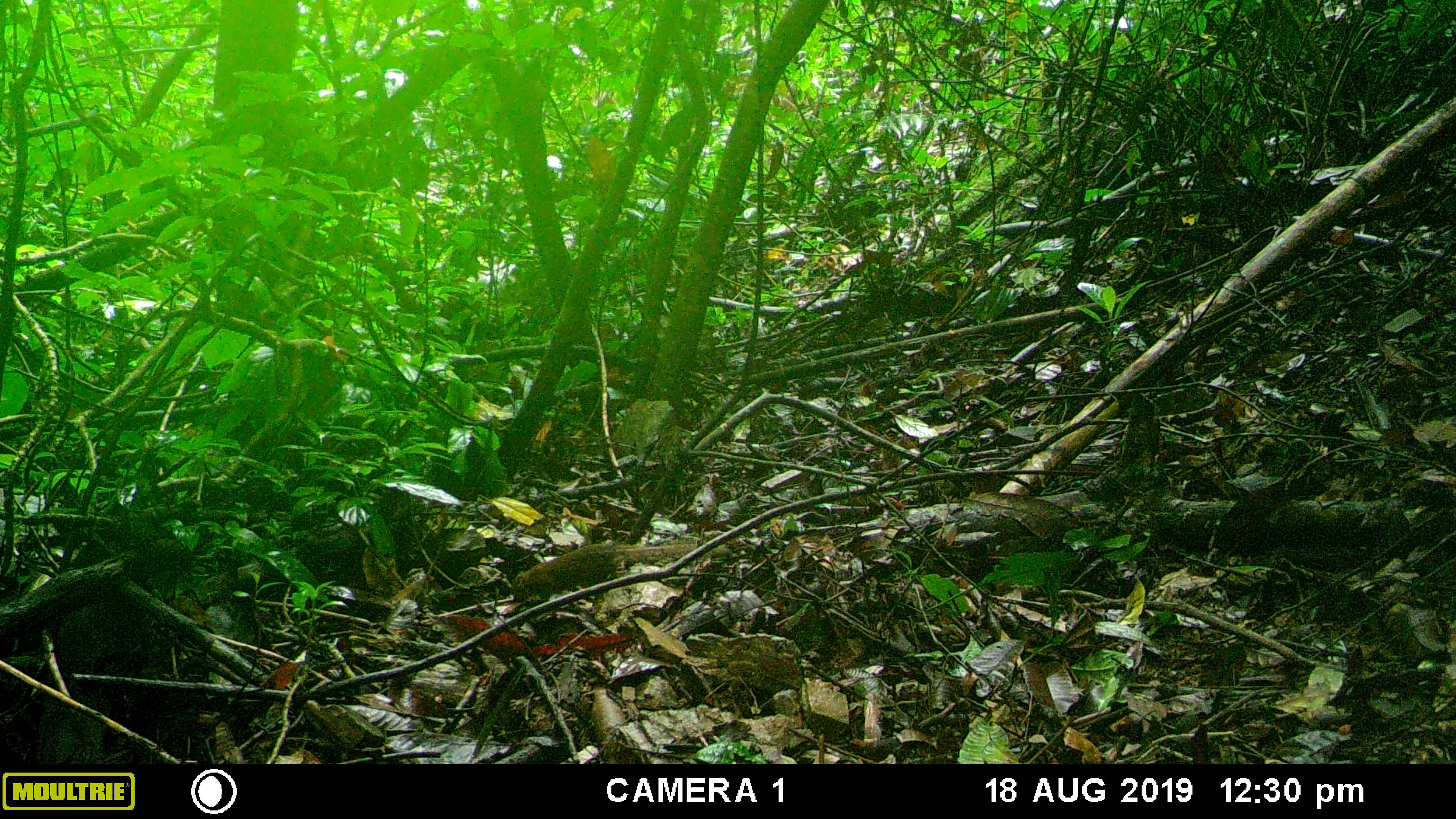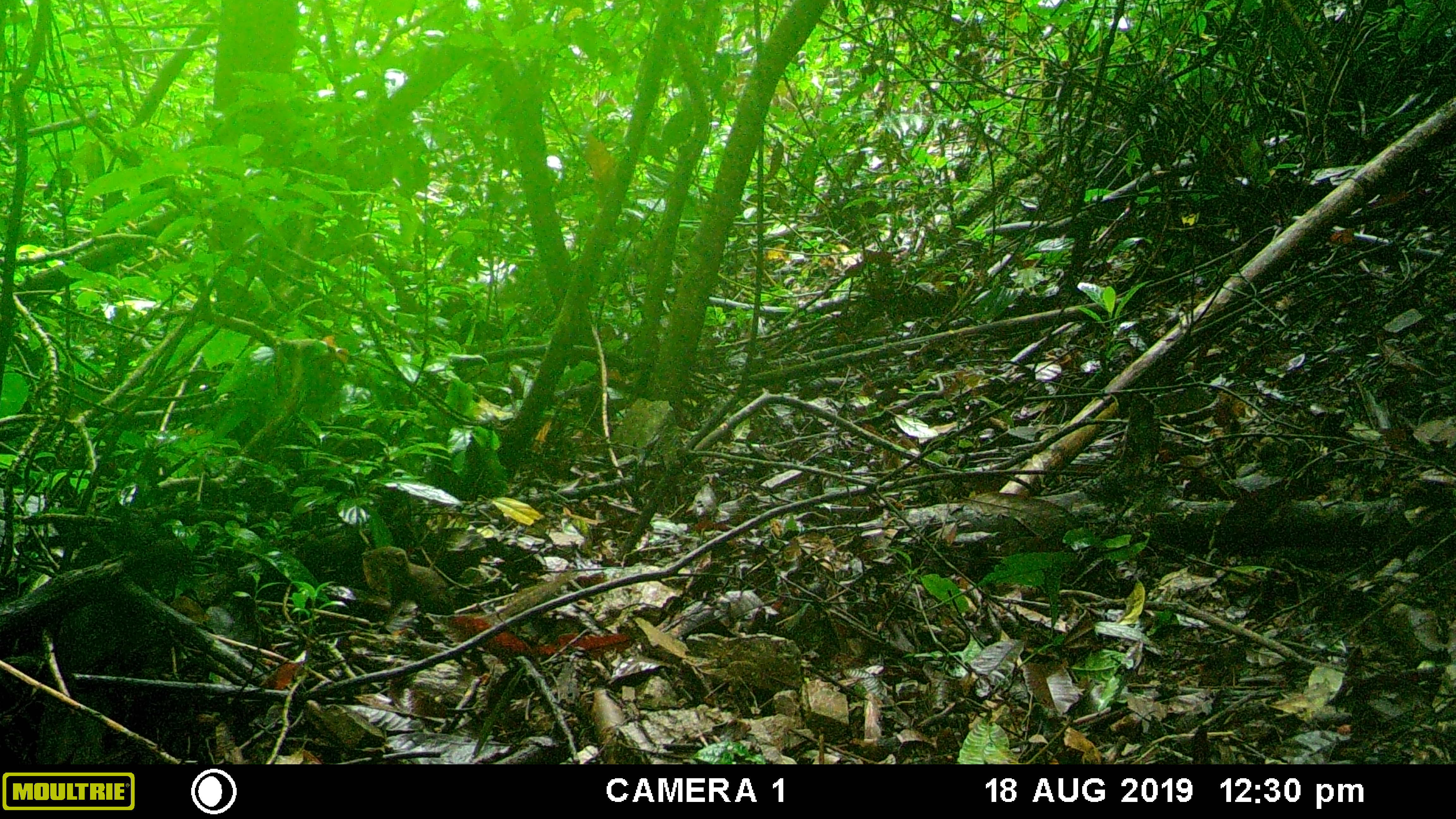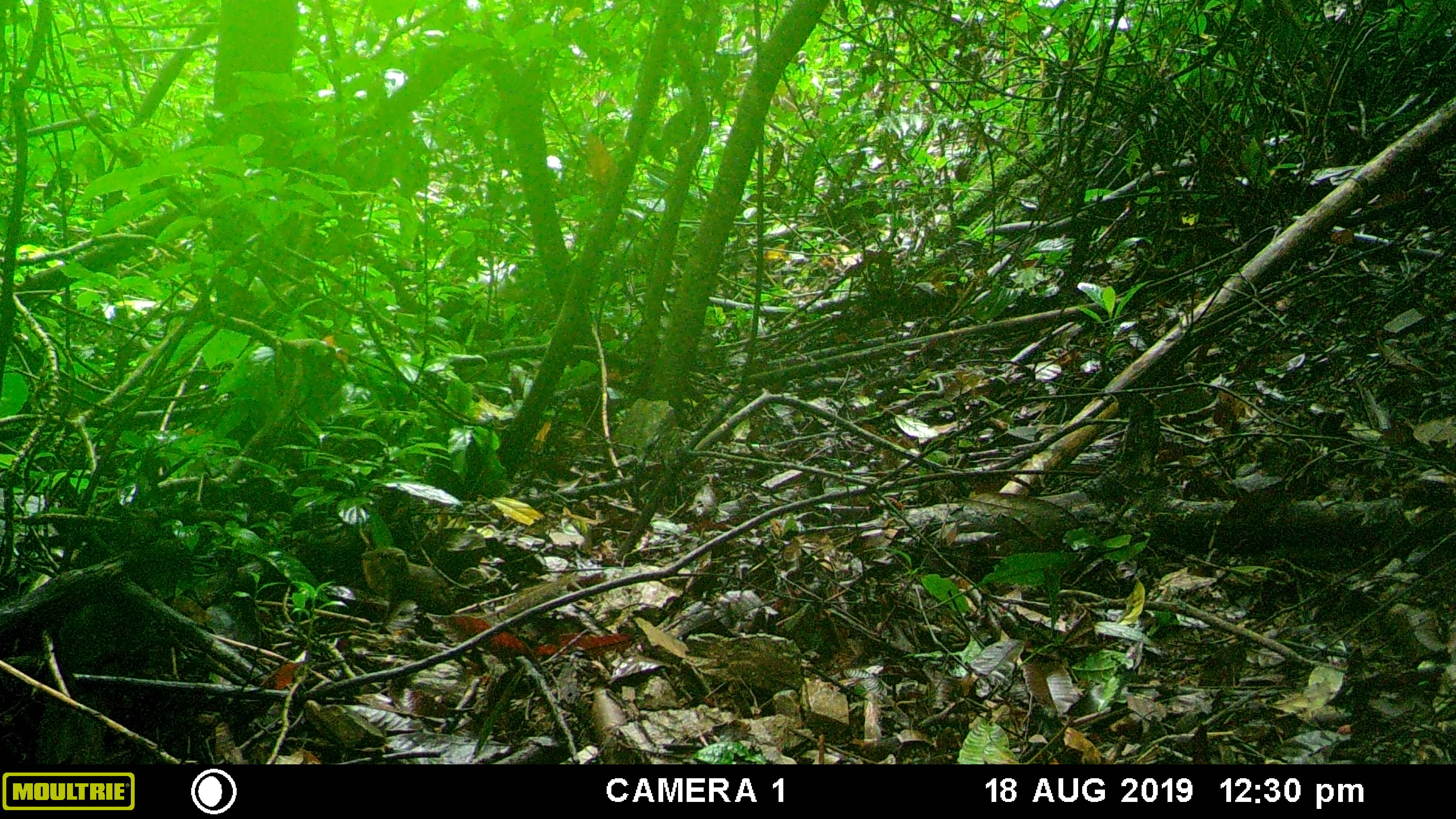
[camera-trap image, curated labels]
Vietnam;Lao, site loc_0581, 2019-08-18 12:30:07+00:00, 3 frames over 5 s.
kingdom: Animalia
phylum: Chordata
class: Mammalia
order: Scandentia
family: Tupaiidae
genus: Tupaia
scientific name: Tupaia belangeri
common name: northern treeshrew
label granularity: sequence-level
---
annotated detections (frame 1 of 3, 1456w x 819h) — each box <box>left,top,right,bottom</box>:
northern treeshrew: <box>511,541,695,604</box>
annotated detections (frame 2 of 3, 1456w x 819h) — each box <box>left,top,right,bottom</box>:
northern treeshrew: <box>360,546,575,623</box>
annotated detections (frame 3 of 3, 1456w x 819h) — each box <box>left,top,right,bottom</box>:
northern treeshrew: <box>360,546,578,633</box>